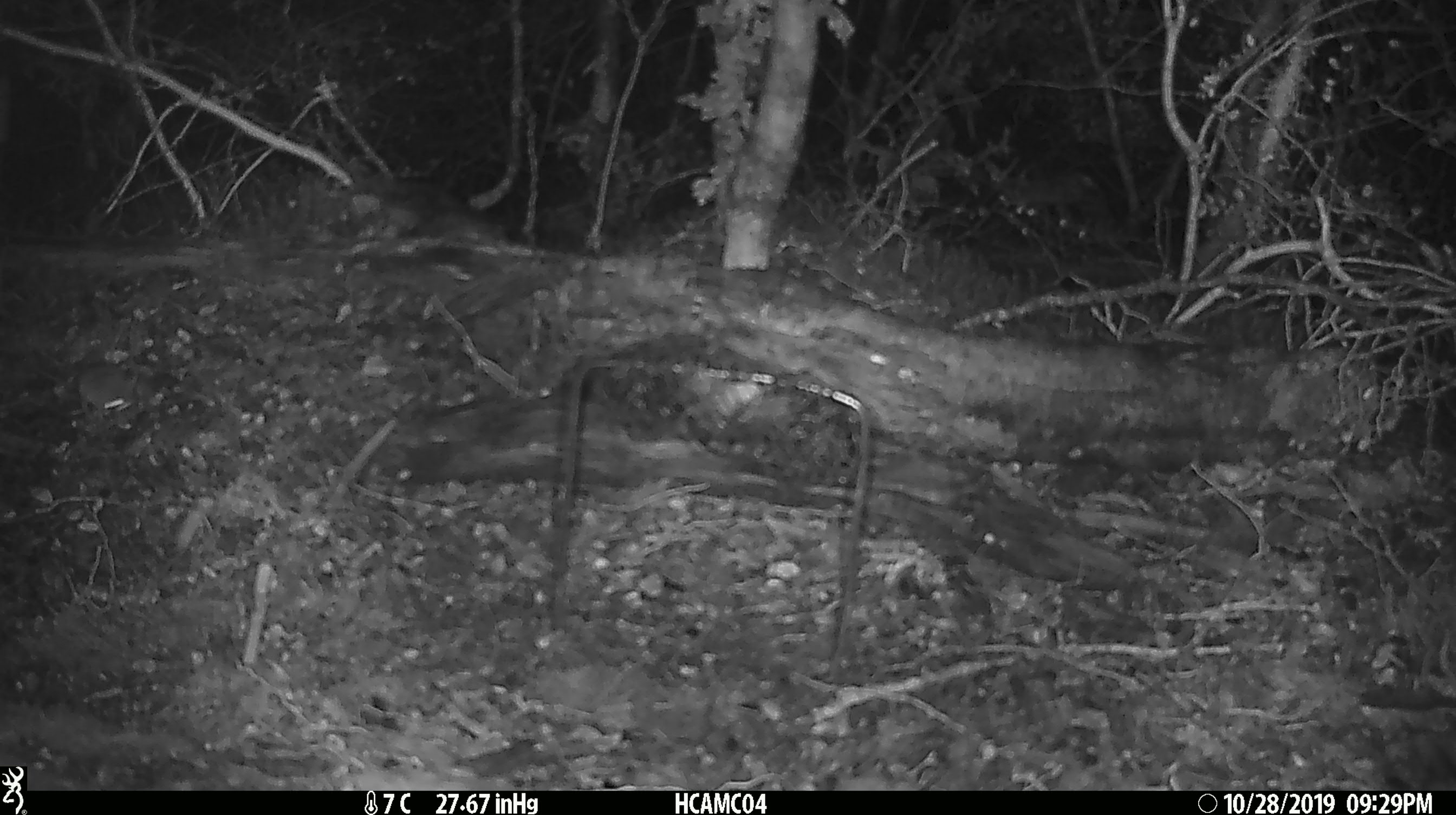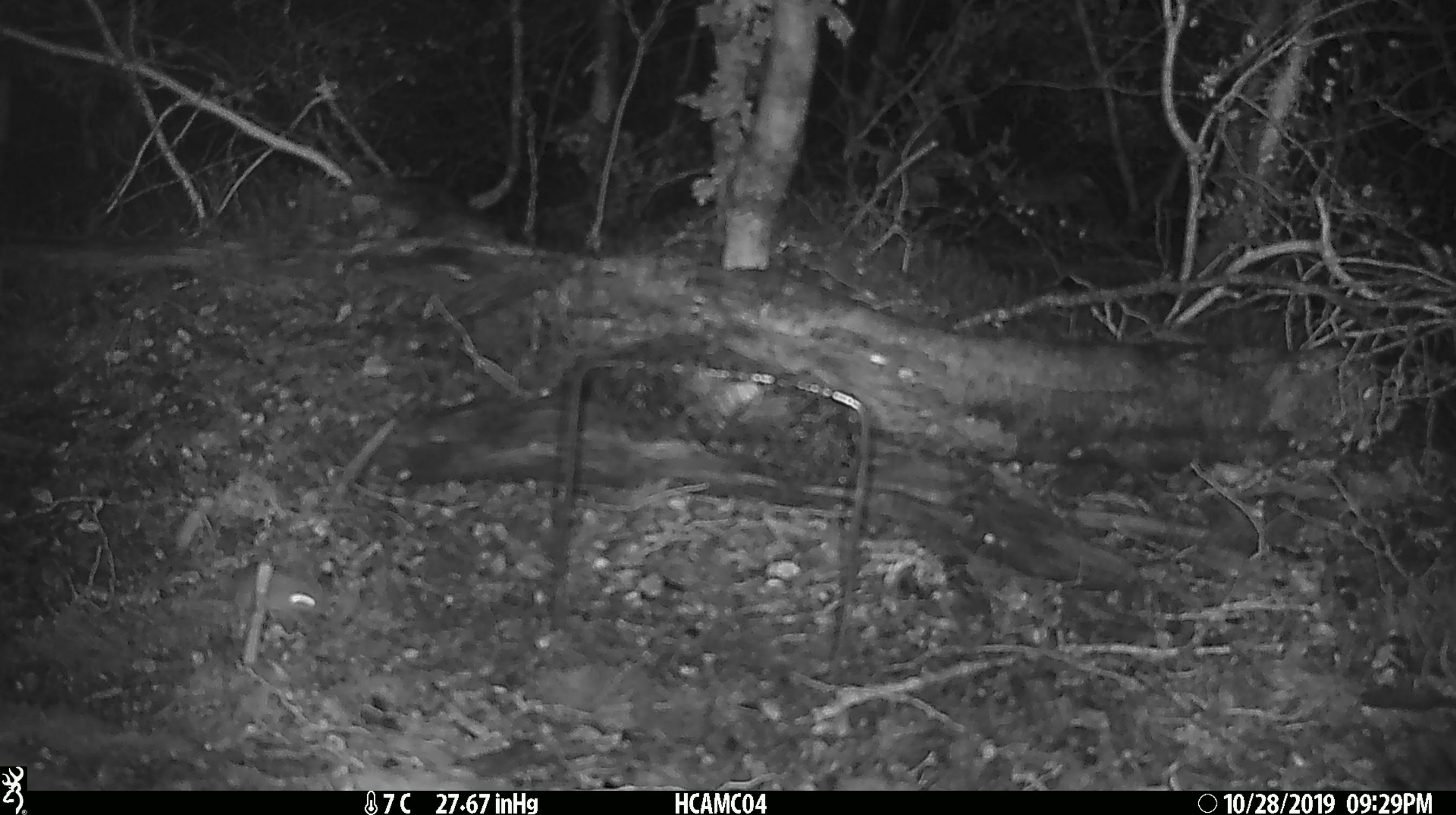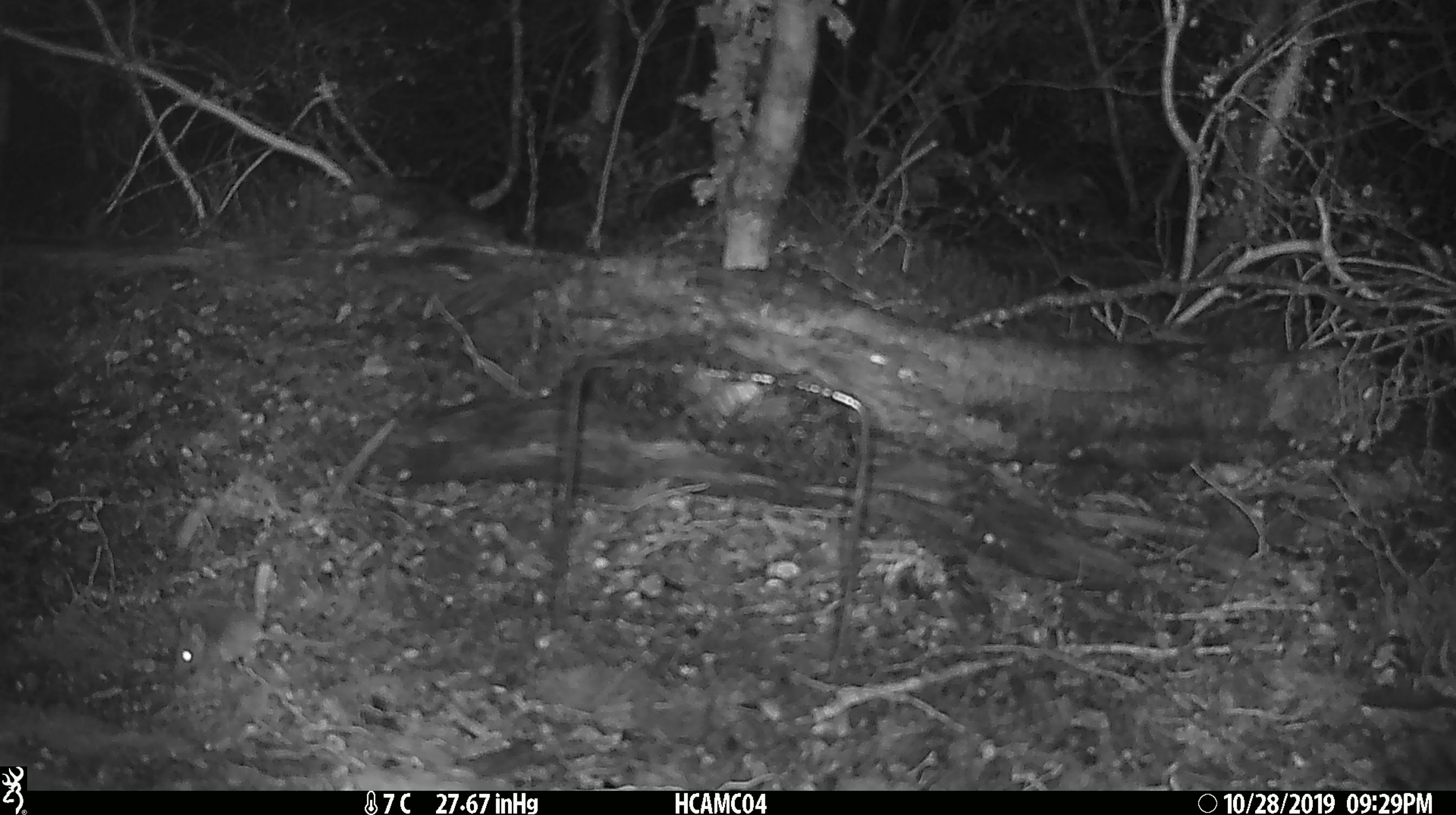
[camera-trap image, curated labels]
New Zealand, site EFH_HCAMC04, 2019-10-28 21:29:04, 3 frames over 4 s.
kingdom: Animalia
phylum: Chordata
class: Mammalia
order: Rodentia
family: Muridae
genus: Mus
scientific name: Mus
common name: mouse